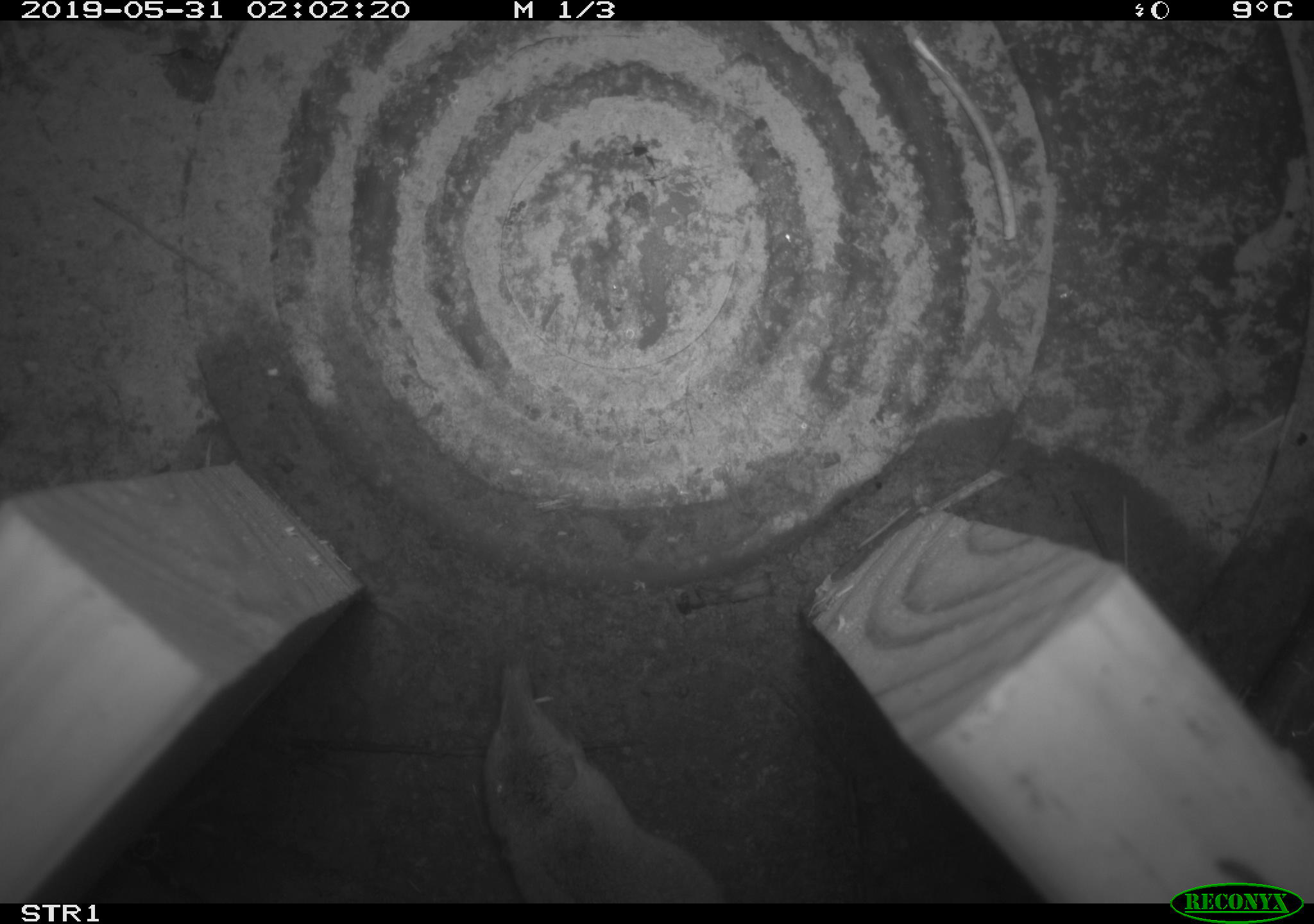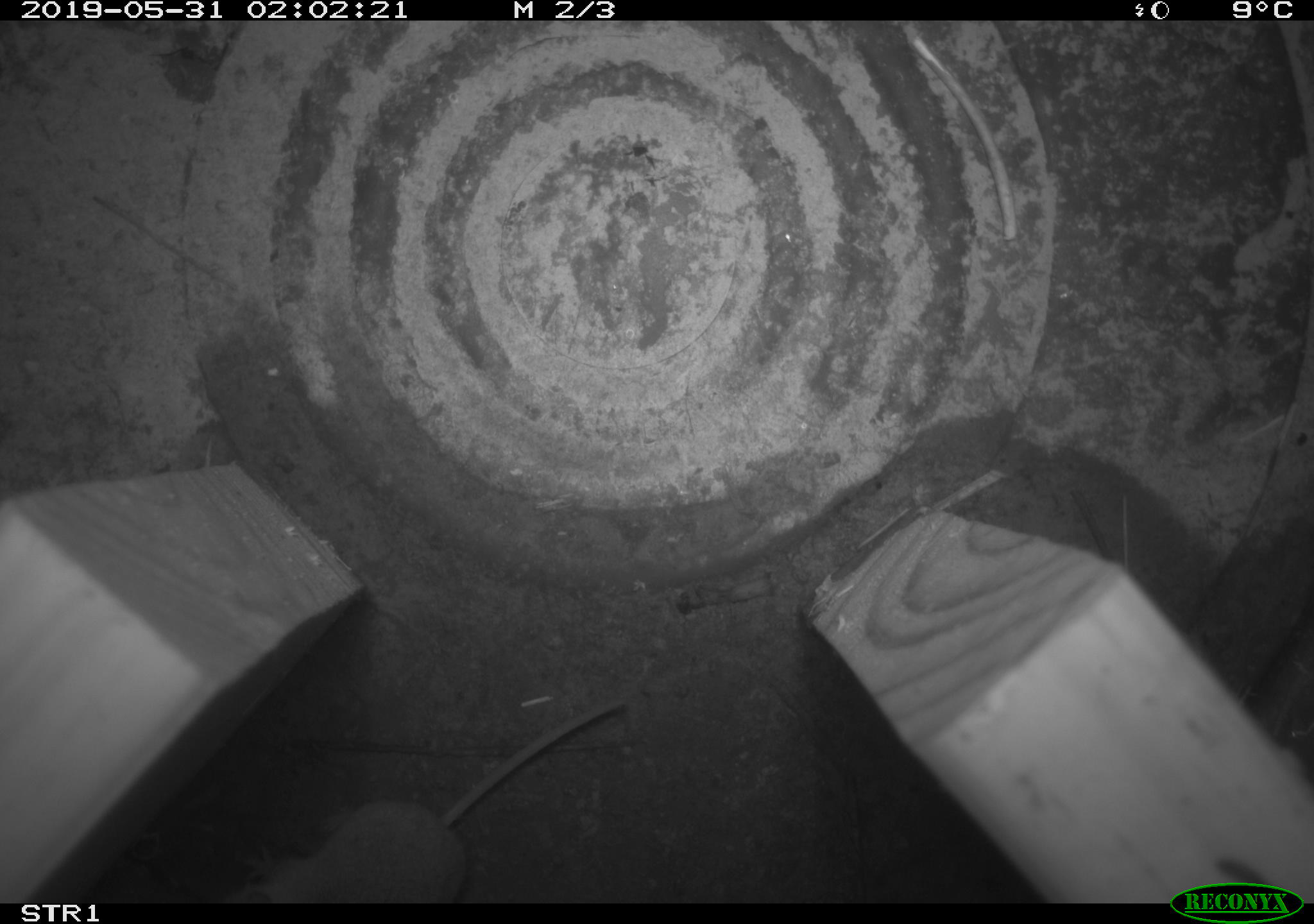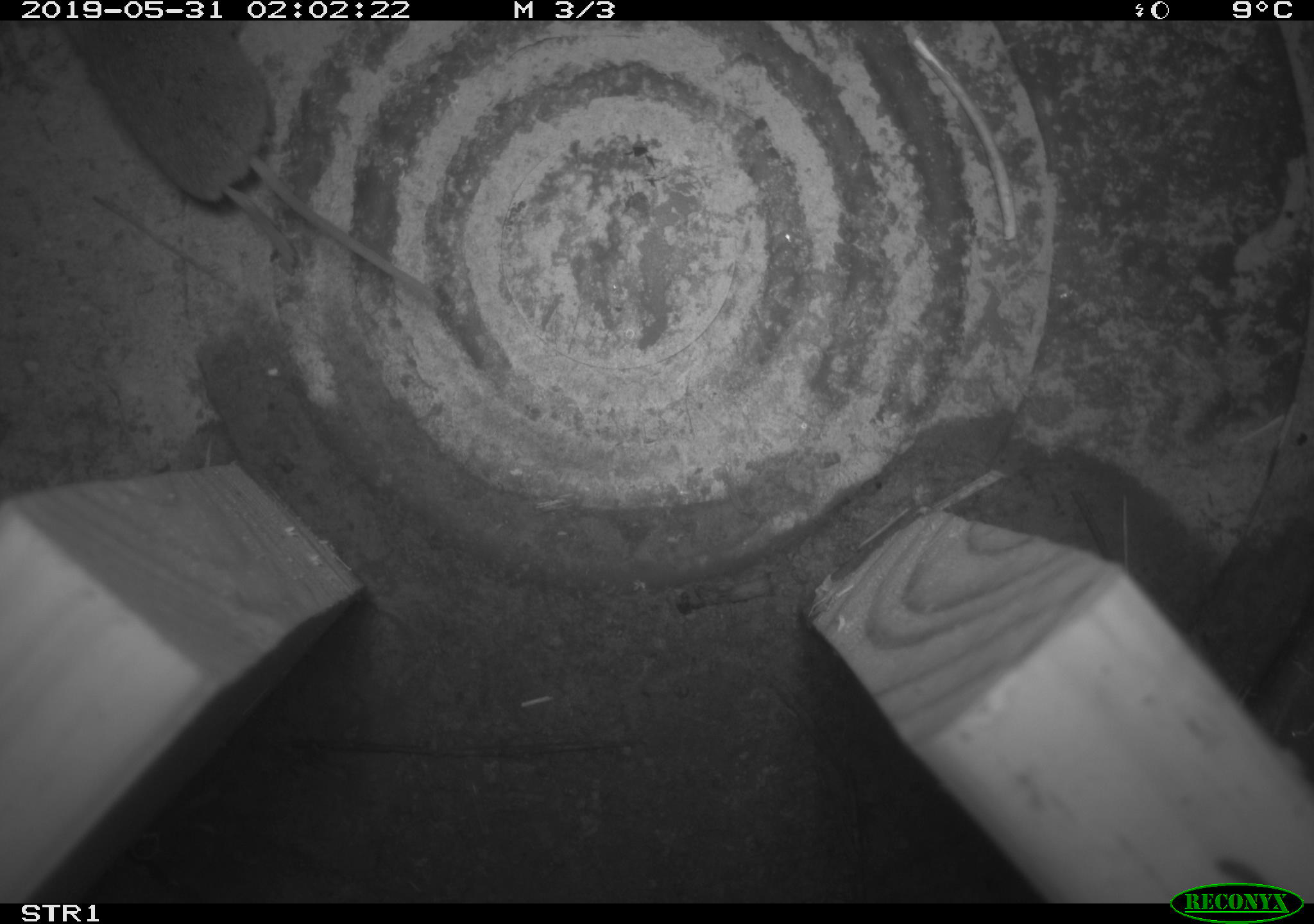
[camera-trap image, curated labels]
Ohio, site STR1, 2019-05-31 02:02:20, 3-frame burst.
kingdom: Animalia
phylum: Chordata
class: Mammalia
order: Eulipotyphla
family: Soricidae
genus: Sorex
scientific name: Sorex cinereus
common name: masked shrew